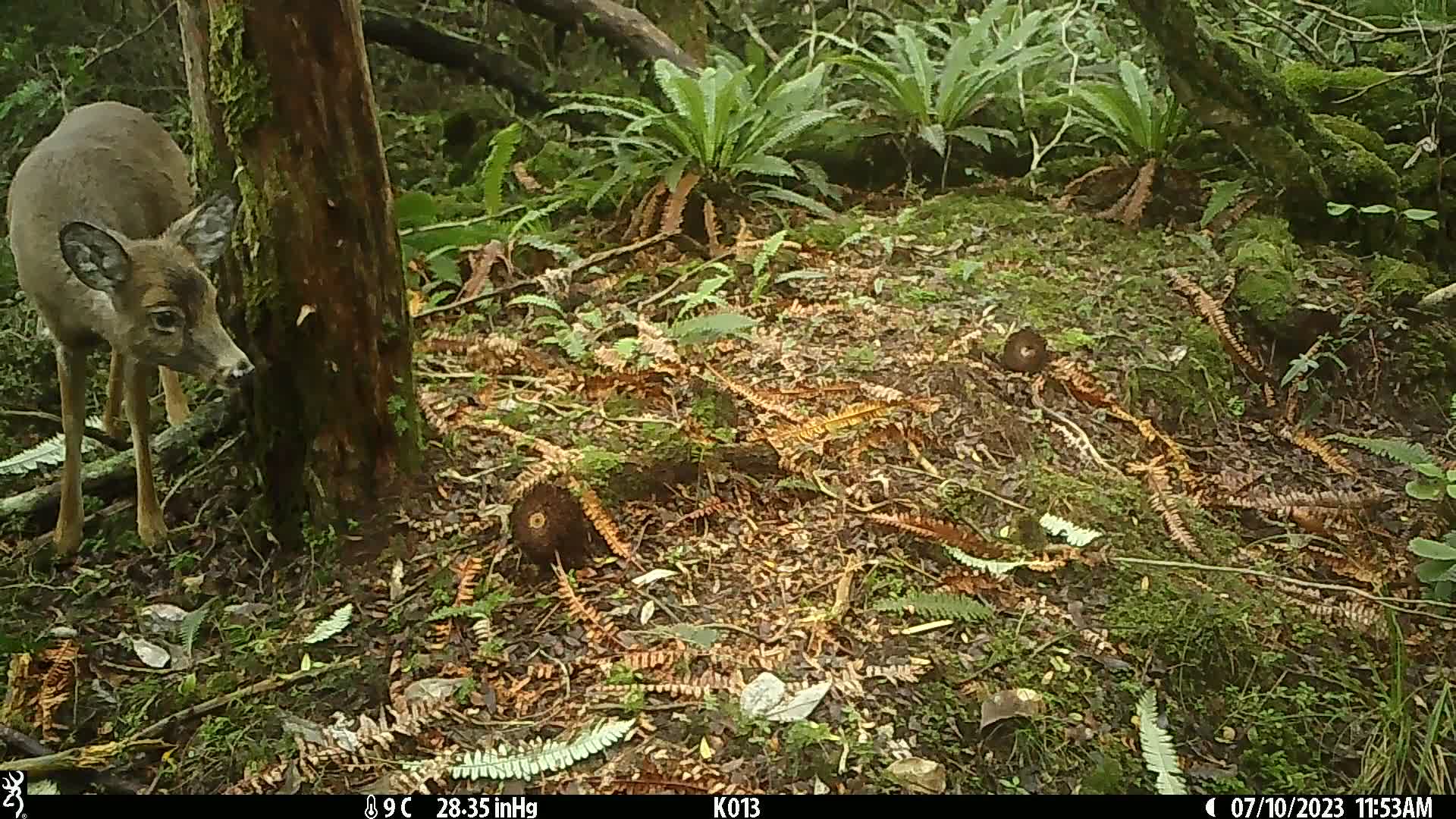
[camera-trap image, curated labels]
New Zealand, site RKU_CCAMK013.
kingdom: Animalia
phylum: Chordata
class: Mammalia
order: Artiodactyla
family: Cervidae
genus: Odocoileus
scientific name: Odocoileus virginianus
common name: white-tailed deer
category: white tailed deer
White tailed deer (white-tailed deer) (Odocoileus virginianus).